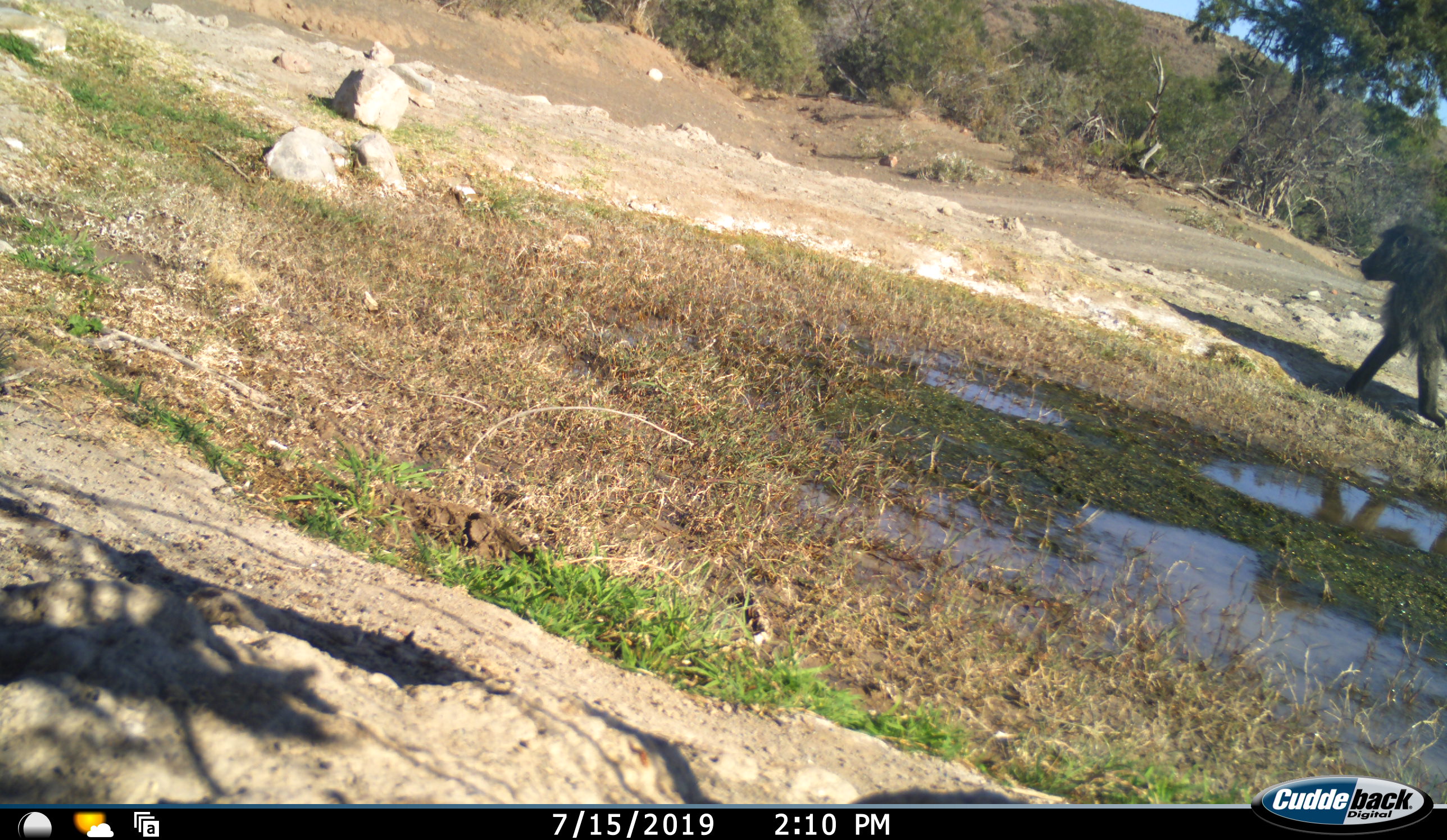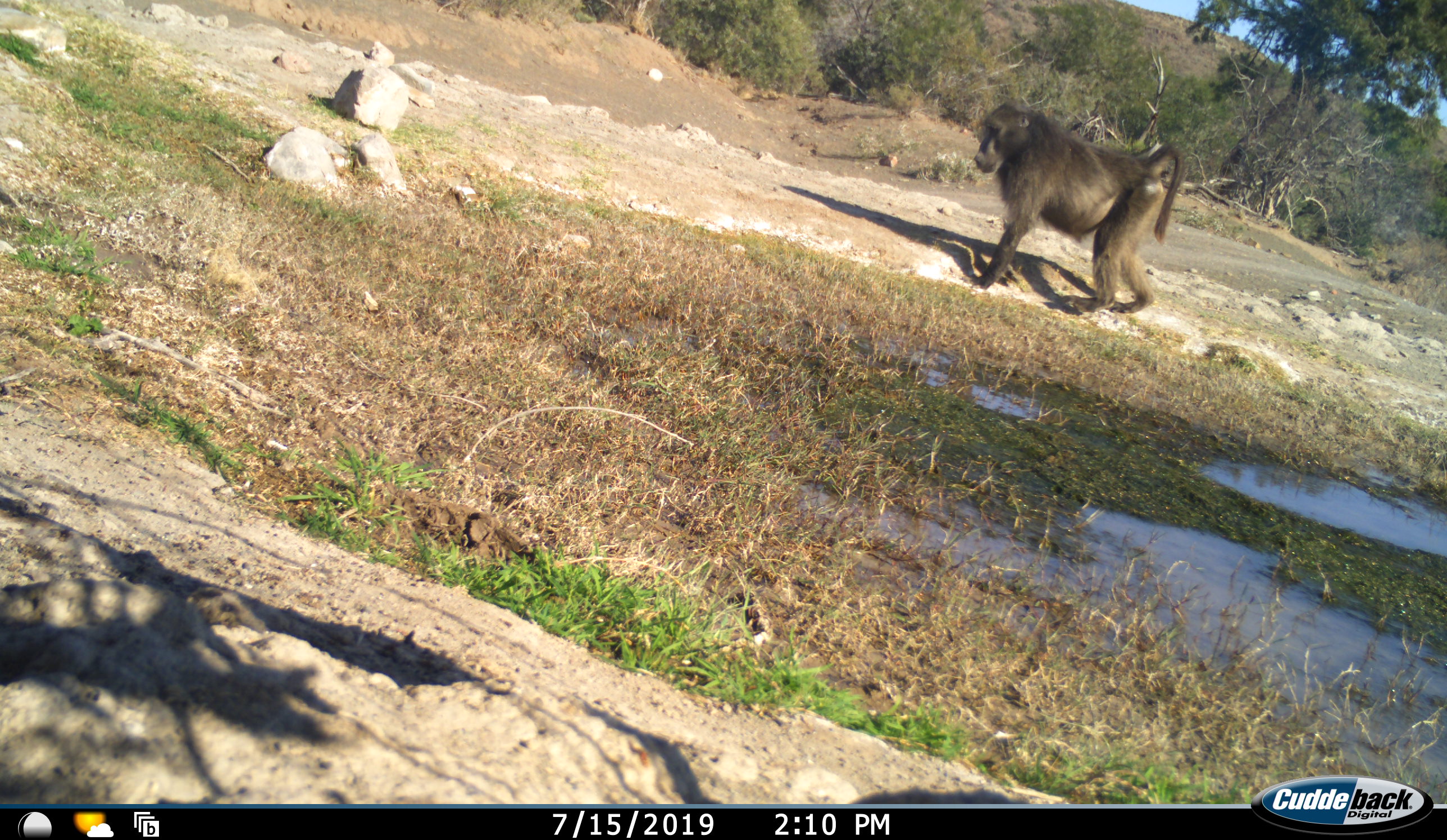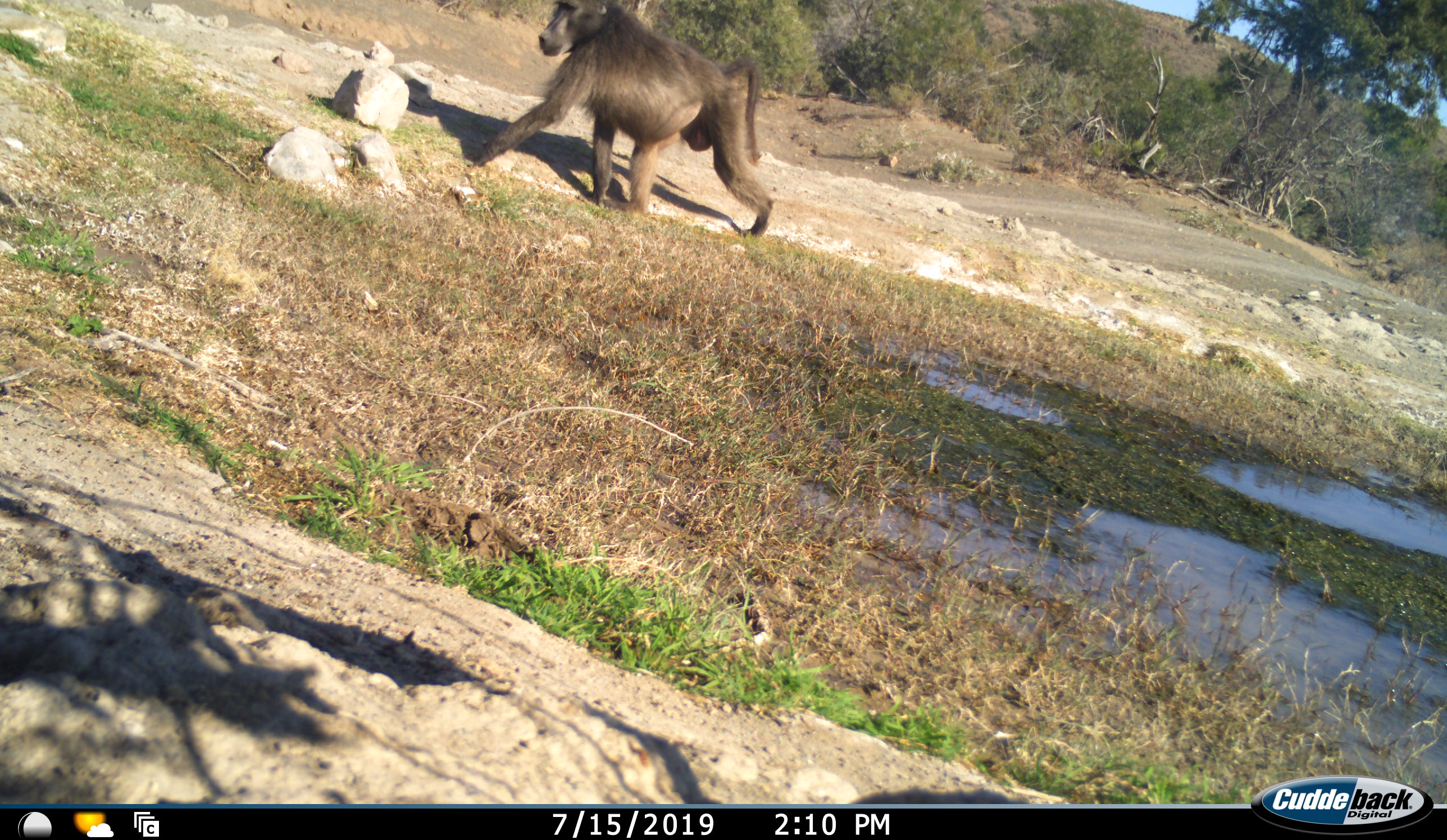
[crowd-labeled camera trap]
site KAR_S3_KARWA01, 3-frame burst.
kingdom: Animalia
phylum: Chordata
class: Mammalia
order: Primates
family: Cercopithecidae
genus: Papio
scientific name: Papio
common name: baboon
Baboon (Papio), count 1. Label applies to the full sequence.